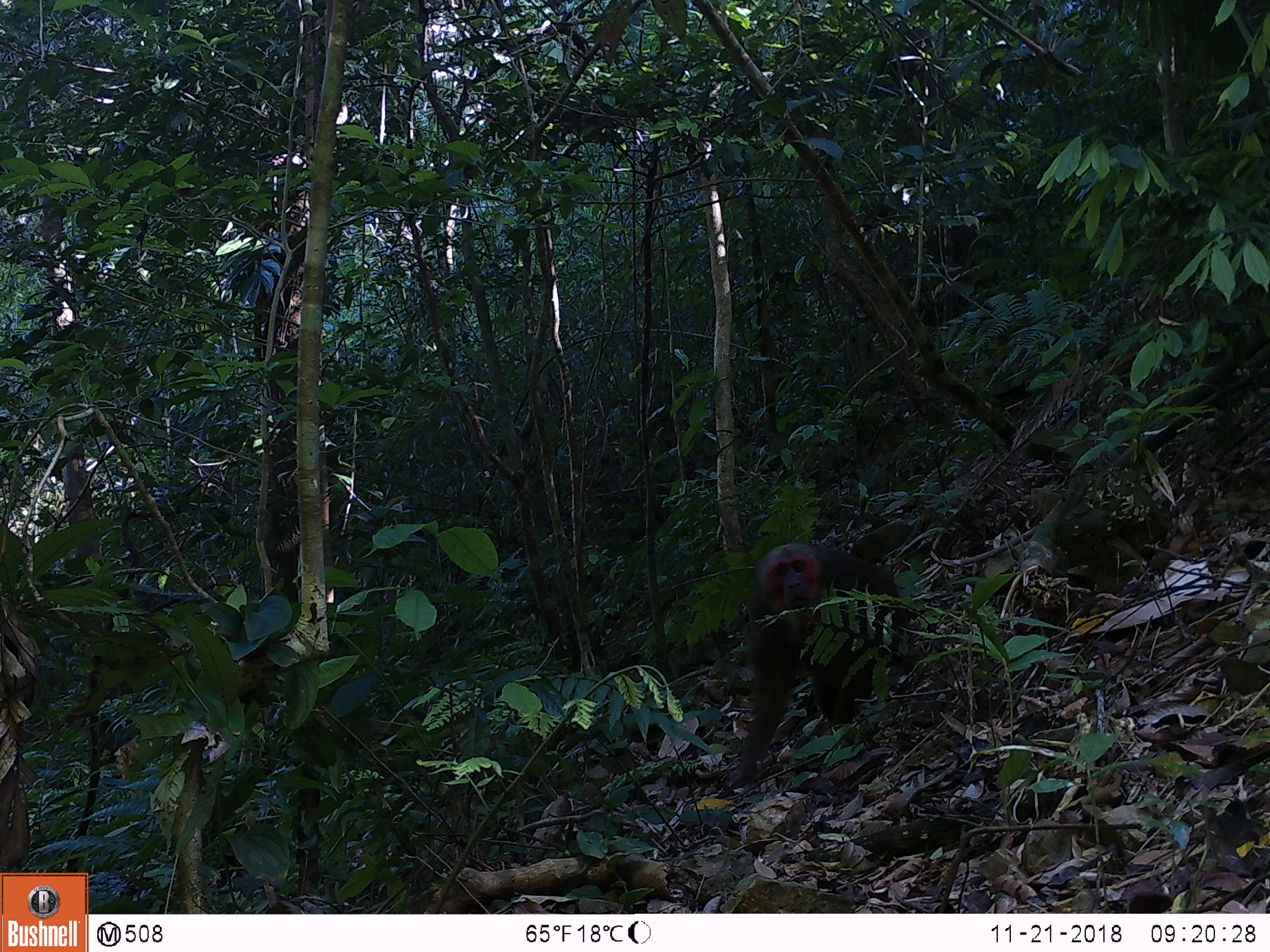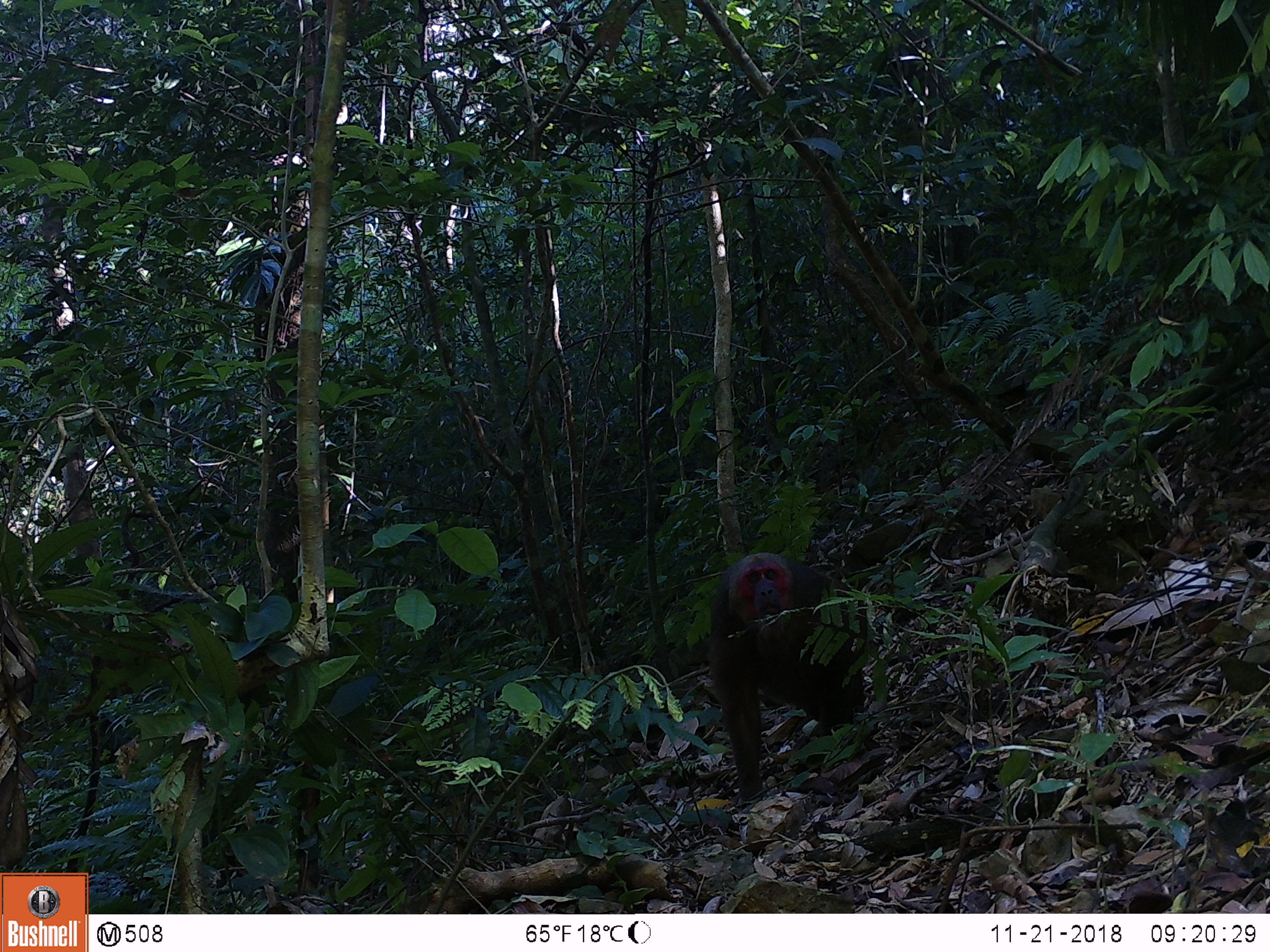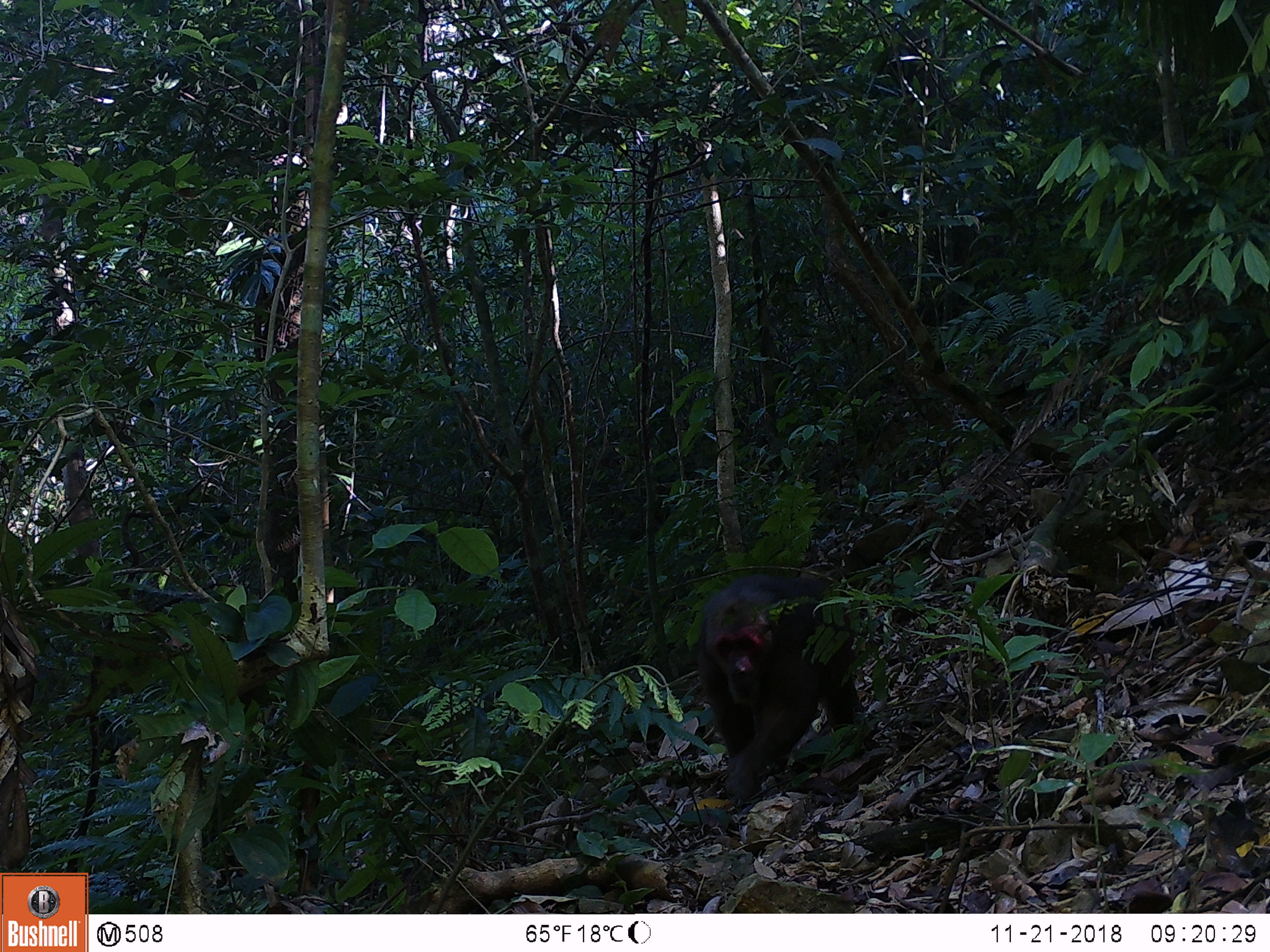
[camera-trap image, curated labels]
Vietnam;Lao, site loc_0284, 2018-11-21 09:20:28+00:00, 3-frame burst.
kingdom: Animalia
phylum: Chordata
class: Mammalia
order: Primates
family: Cercopithecidae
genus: Macaca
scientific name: Macaca arctoides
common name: stump-tailed macaque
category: stump tailed macaque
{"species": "stump tailed macaque (stump-tailed macaque) (Macaca arctoides)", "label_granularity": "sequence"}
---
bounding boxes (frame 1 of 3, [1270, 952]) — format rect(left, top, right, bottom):
stump tailed macaque: rect(727, 542, 910, 786)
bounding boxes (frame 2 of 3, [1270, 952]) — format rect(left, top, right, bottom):
stump tailed macaque: rect(708, 551, 867, 808)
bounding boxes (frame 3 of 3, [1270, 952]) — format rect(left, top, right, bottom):
stump tailed macaque: rect(696, 573, 861, 801)